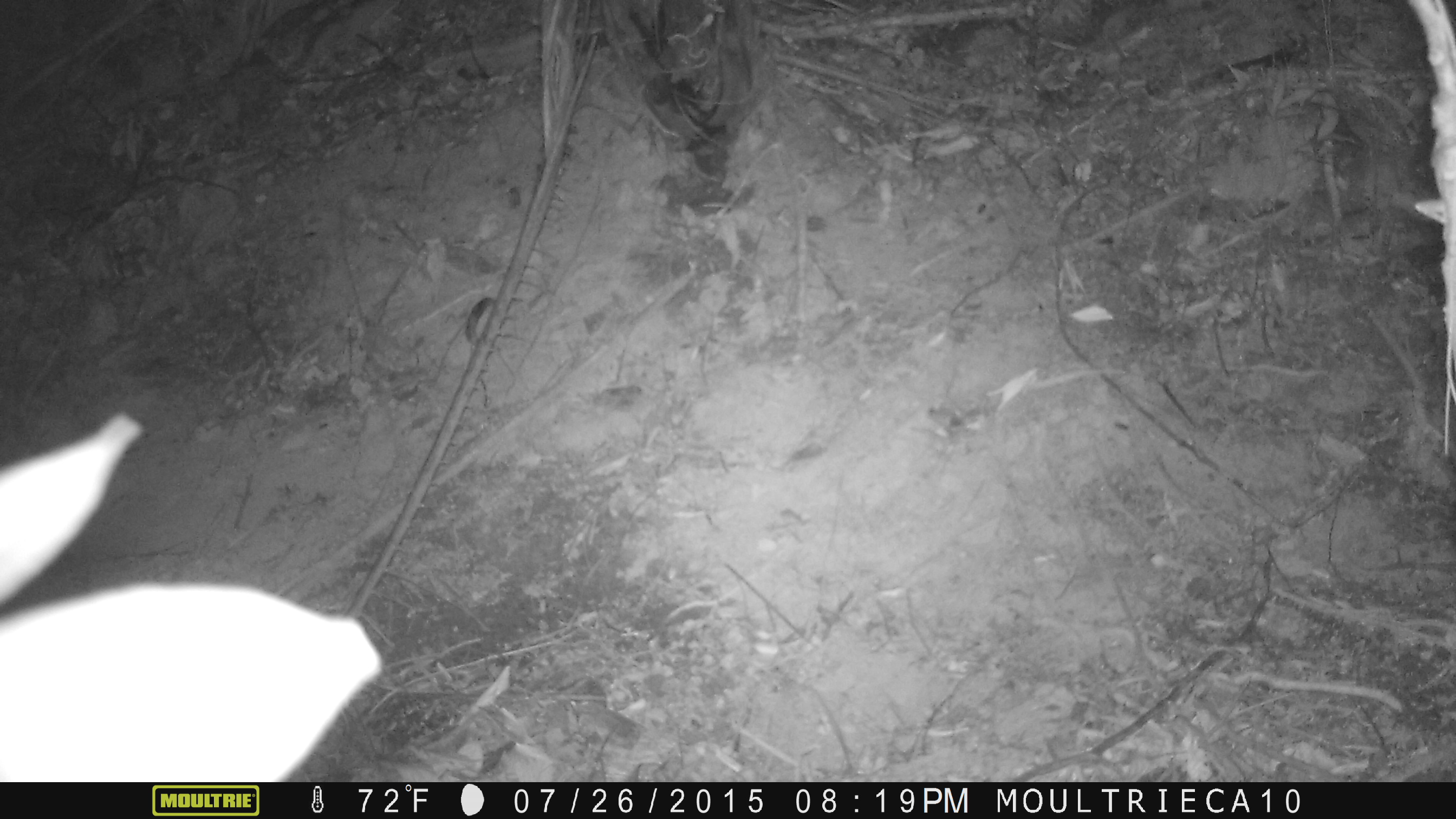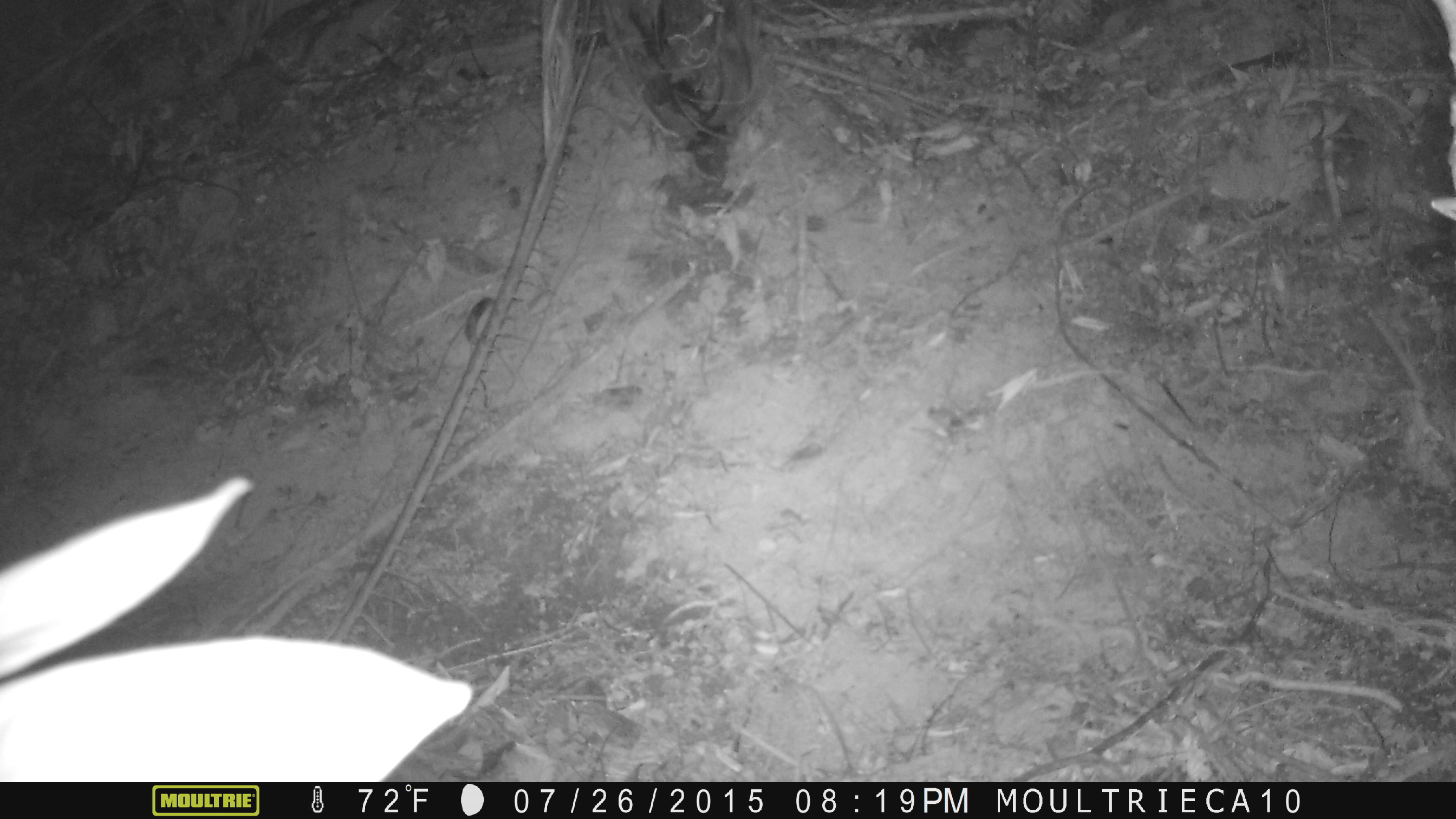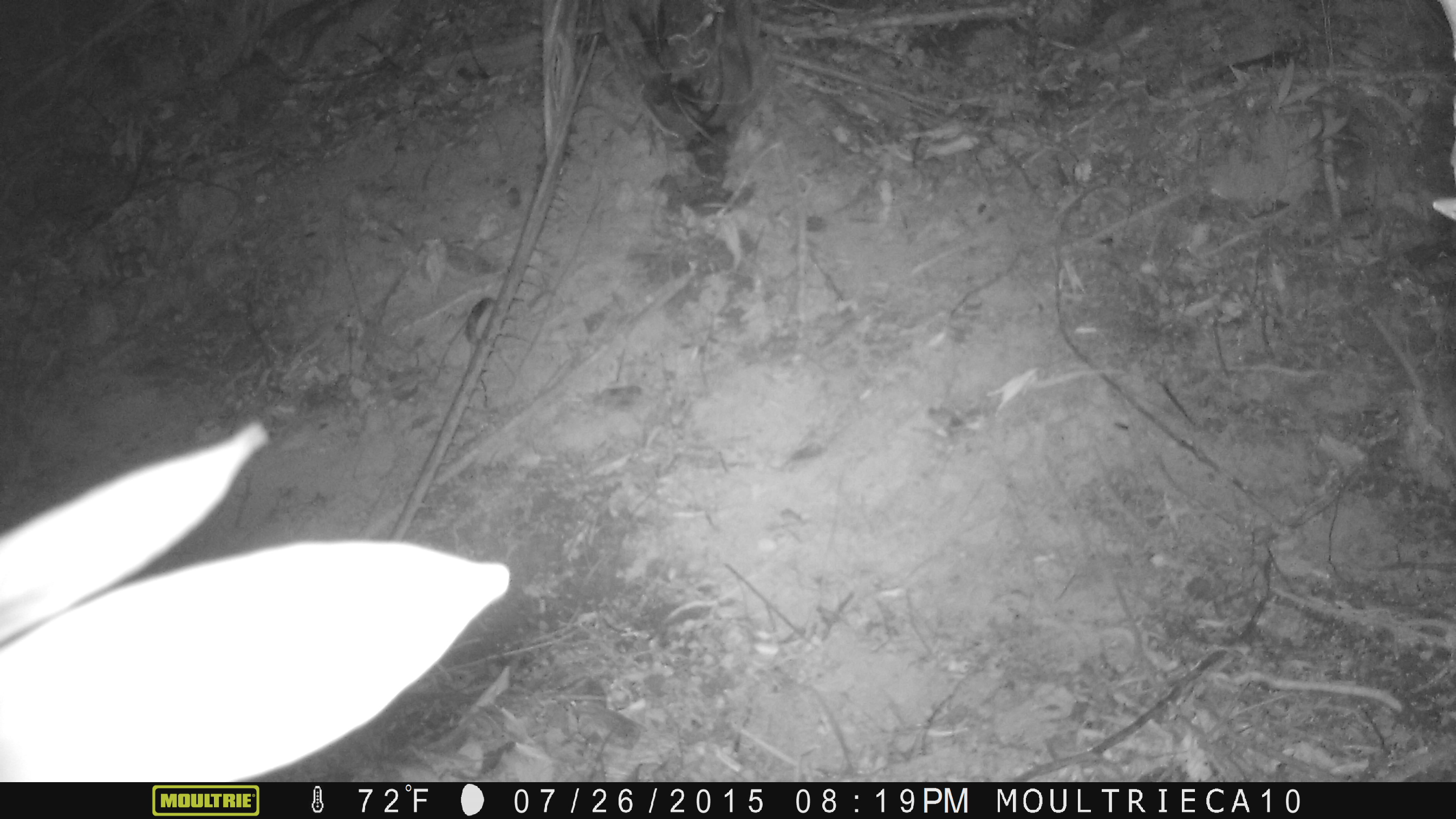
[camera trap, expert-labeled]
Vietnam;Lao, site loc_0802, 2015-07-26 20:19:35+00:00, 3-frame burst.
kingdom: Animalia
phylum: Chordata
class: Reptilia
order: Squamata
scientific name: Squamata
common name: lizard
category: unidentified lizard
Unidentified lizard (lizard) (Squamata). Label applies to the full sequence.